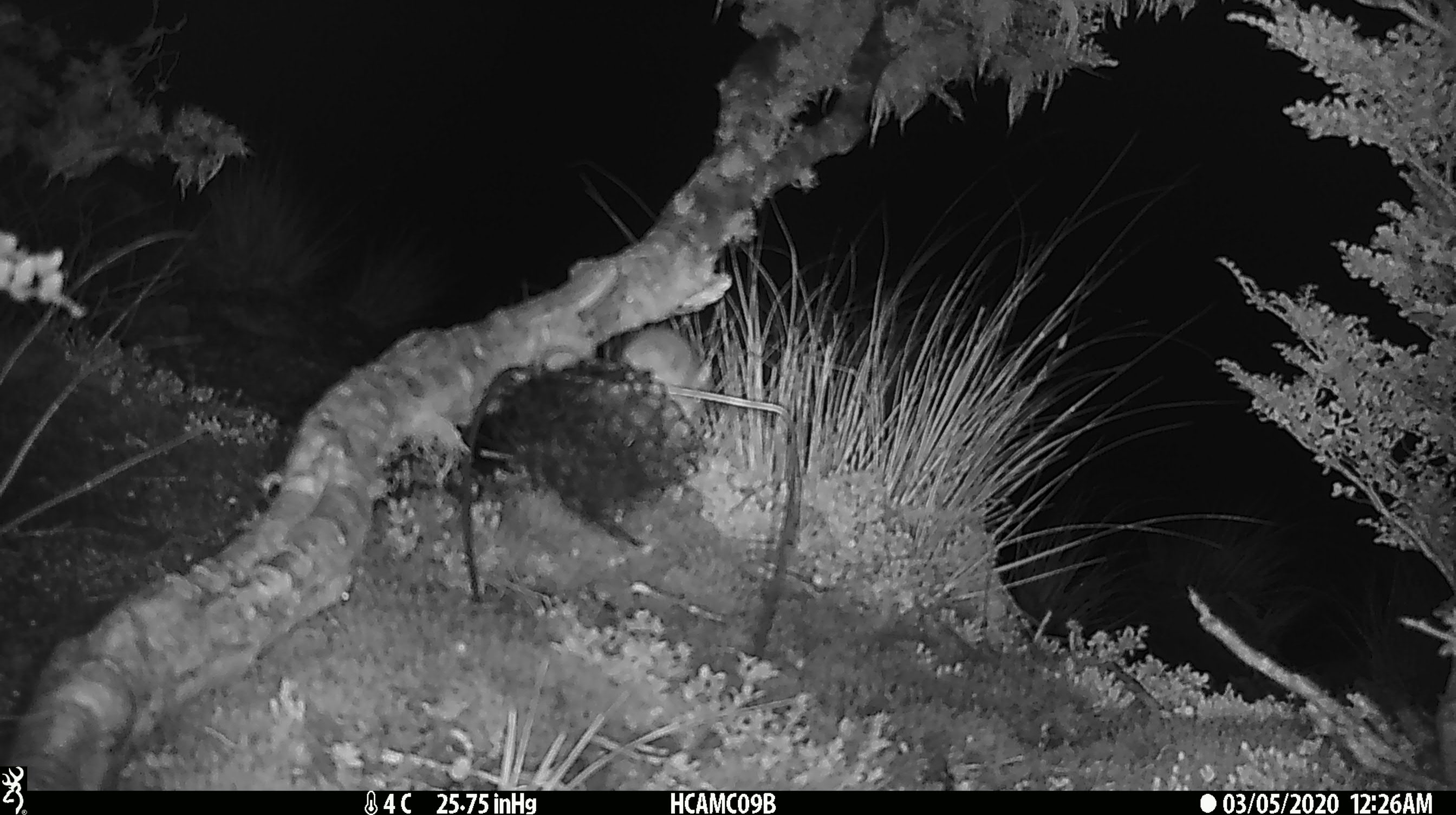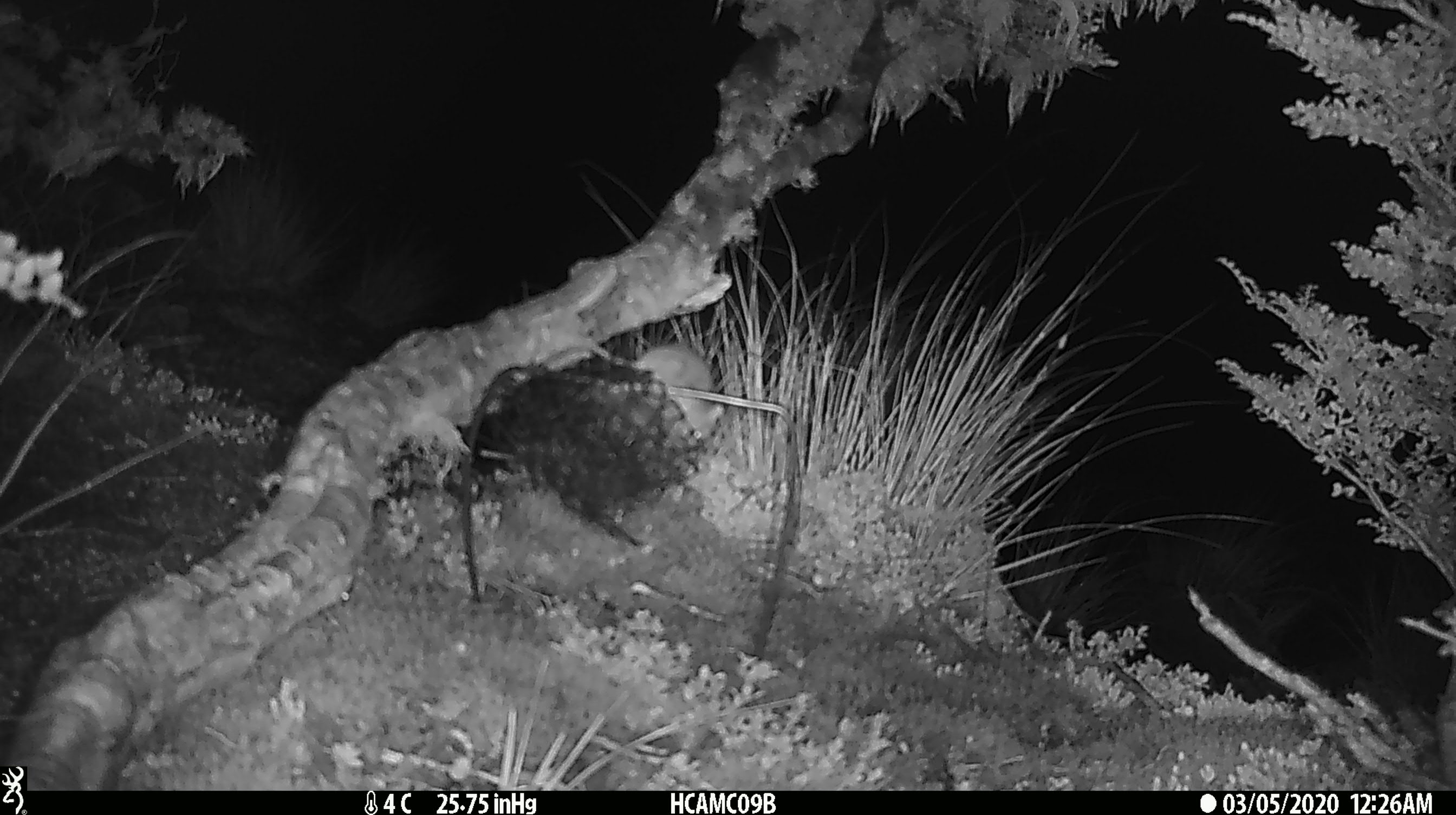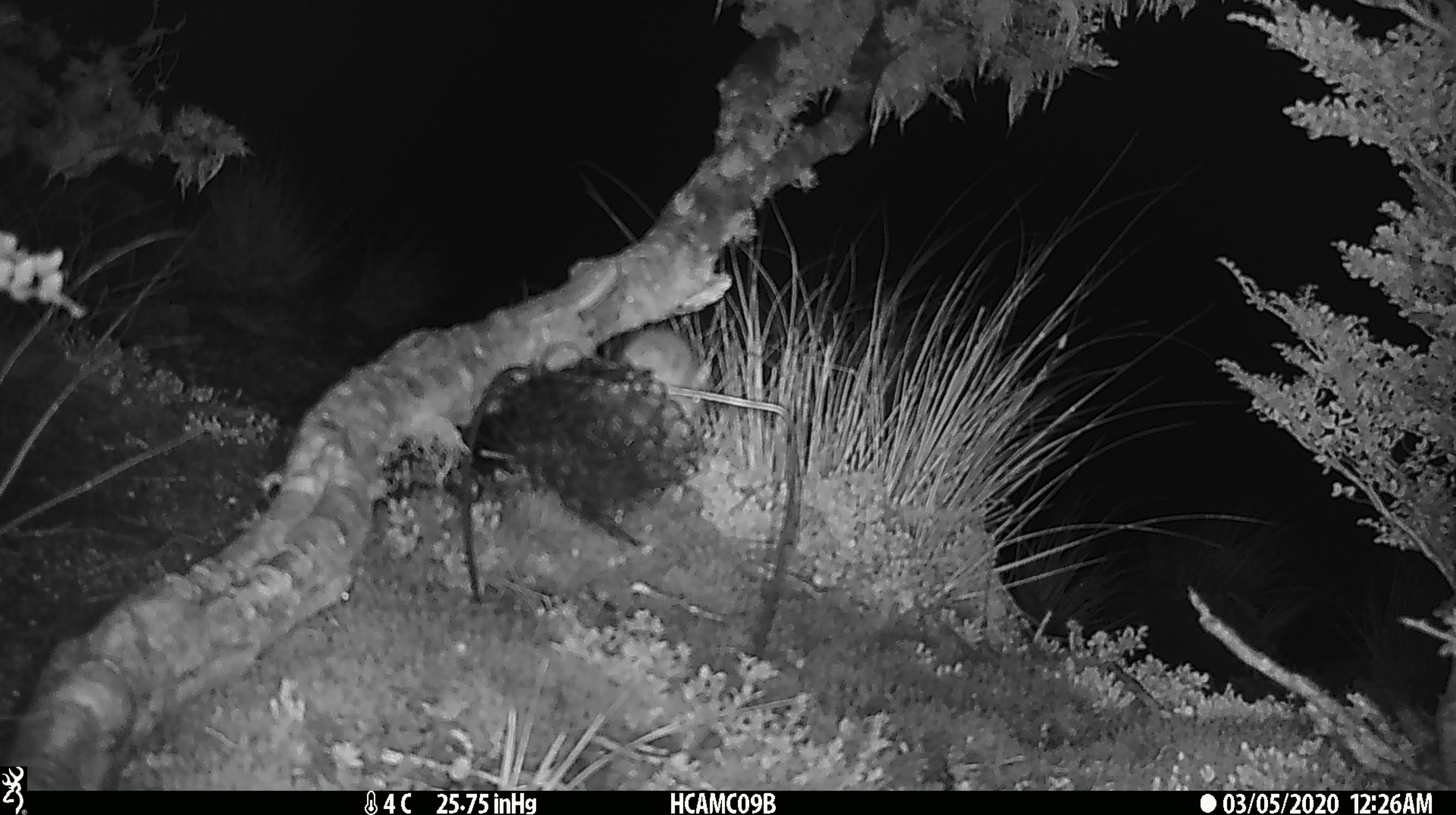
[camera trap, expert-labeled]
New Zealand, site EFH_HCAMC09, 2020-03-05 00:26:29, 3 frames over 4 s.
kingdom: Animalia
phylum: Chordata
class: Mammalia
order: Rodentia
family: Muridae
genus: Mus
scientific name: Mus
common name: mouse